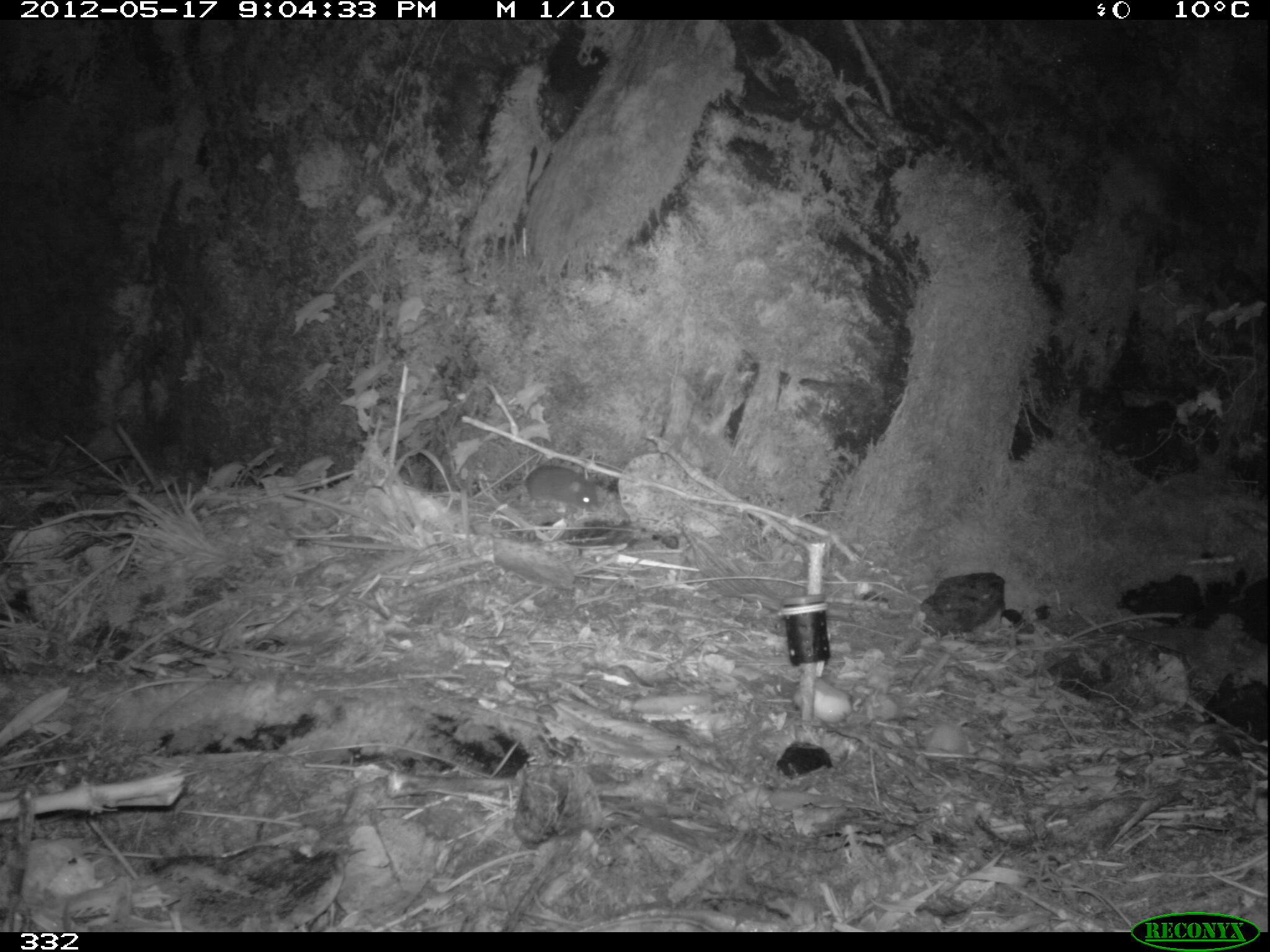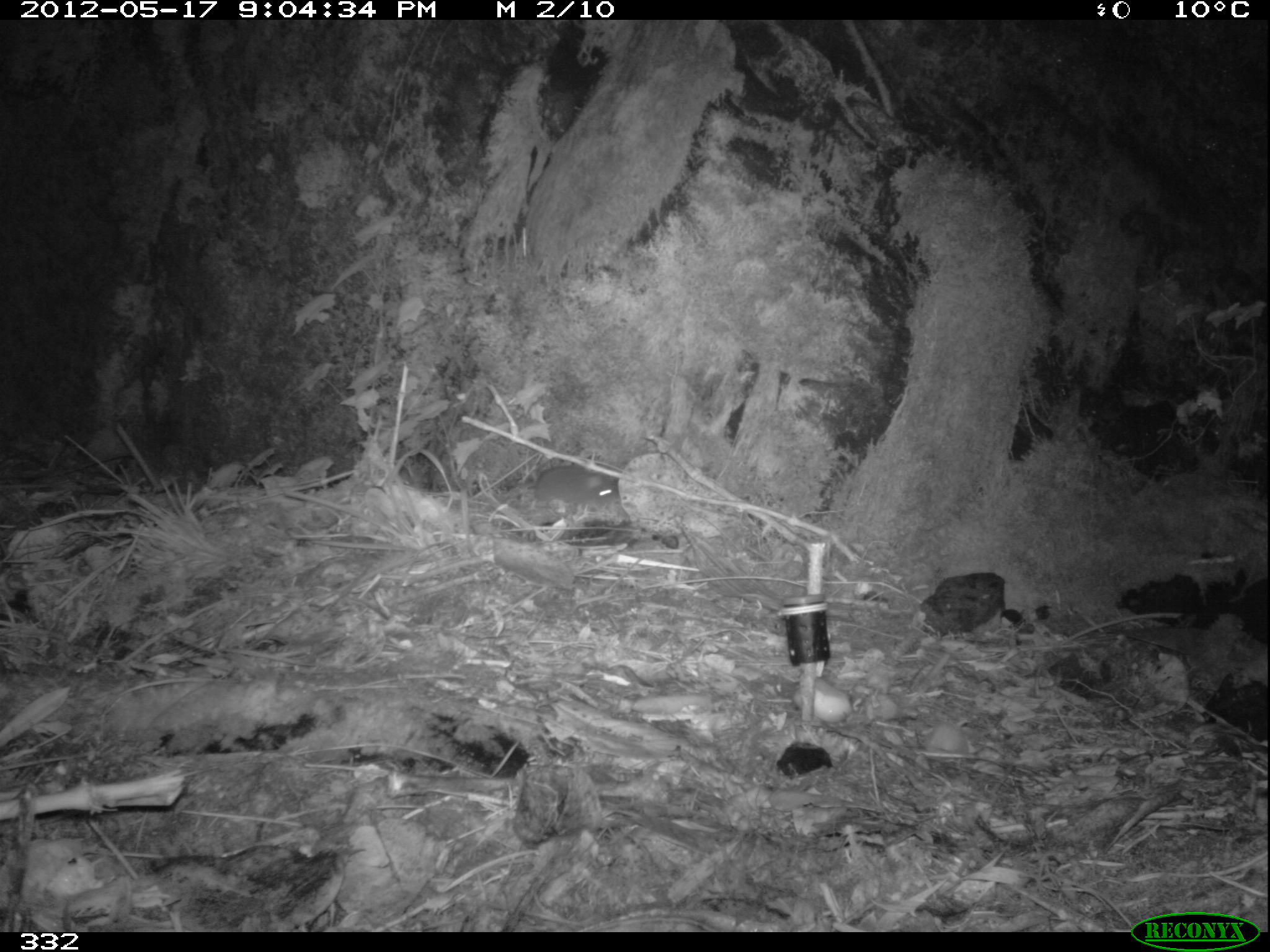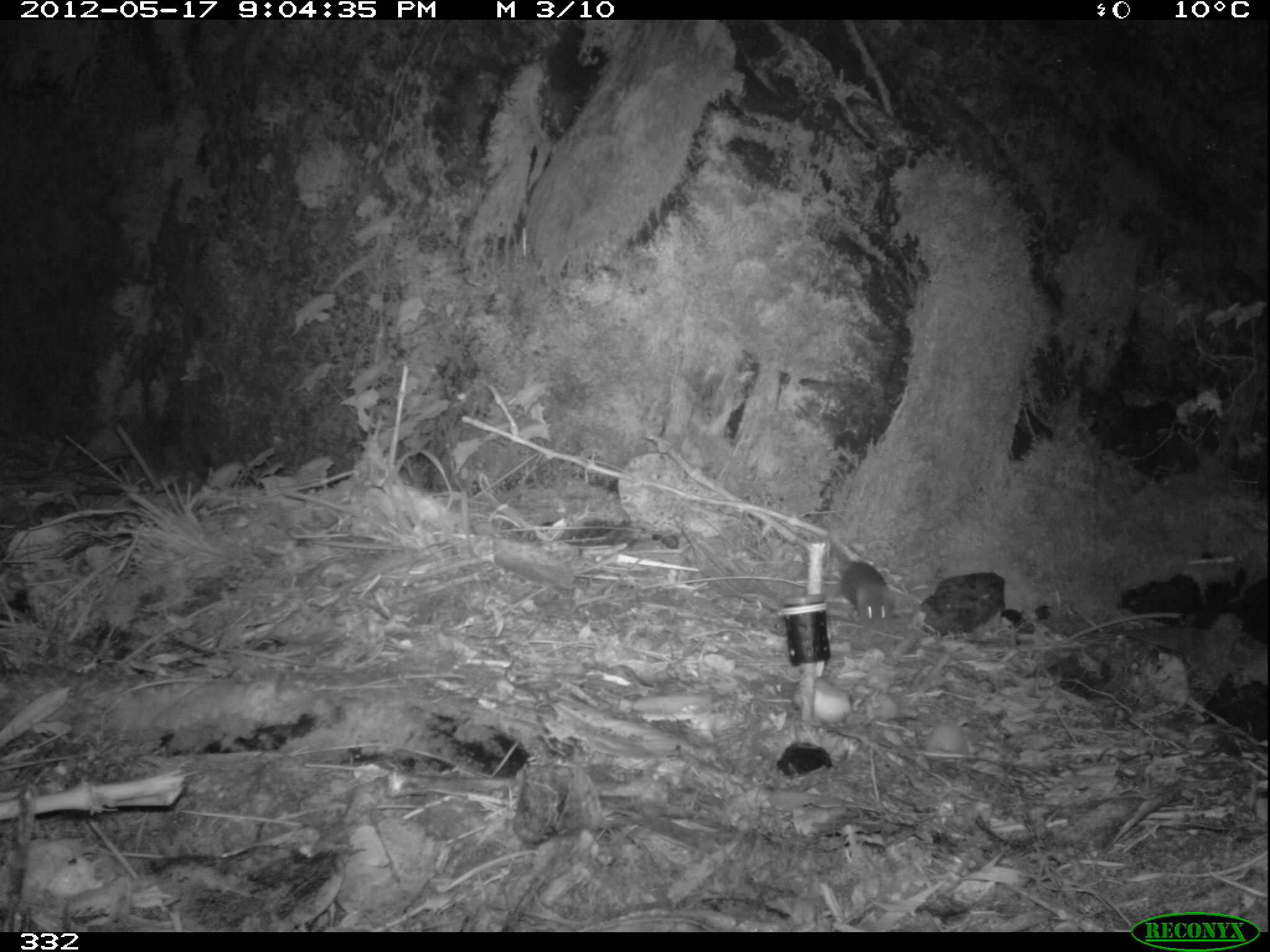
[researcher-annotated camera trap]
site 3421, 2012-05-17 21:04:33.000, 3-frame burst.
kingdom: Animalia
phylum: Chordata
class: Mammalia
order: Rodentia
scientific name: Rodentia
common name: rodents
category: unknown rodent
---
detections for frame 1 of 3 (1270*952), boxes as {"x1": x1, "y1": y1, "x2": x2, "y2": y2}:
unknown rodent: {"x1": 487, "y1": 464, "x2": 599, "y2": 512}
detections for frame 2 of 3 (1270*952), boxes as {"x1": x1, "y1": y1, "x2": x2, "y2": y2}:
unknown rodent: {"x1": 504, "y1": 466, "x2": 620, "y2": 508}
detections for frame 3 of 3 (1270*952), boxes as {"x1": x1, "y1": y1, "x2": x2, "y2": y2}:
unknown rodent: {"x1": 832, "y1": 561, "x2": 893, "y2": 619}